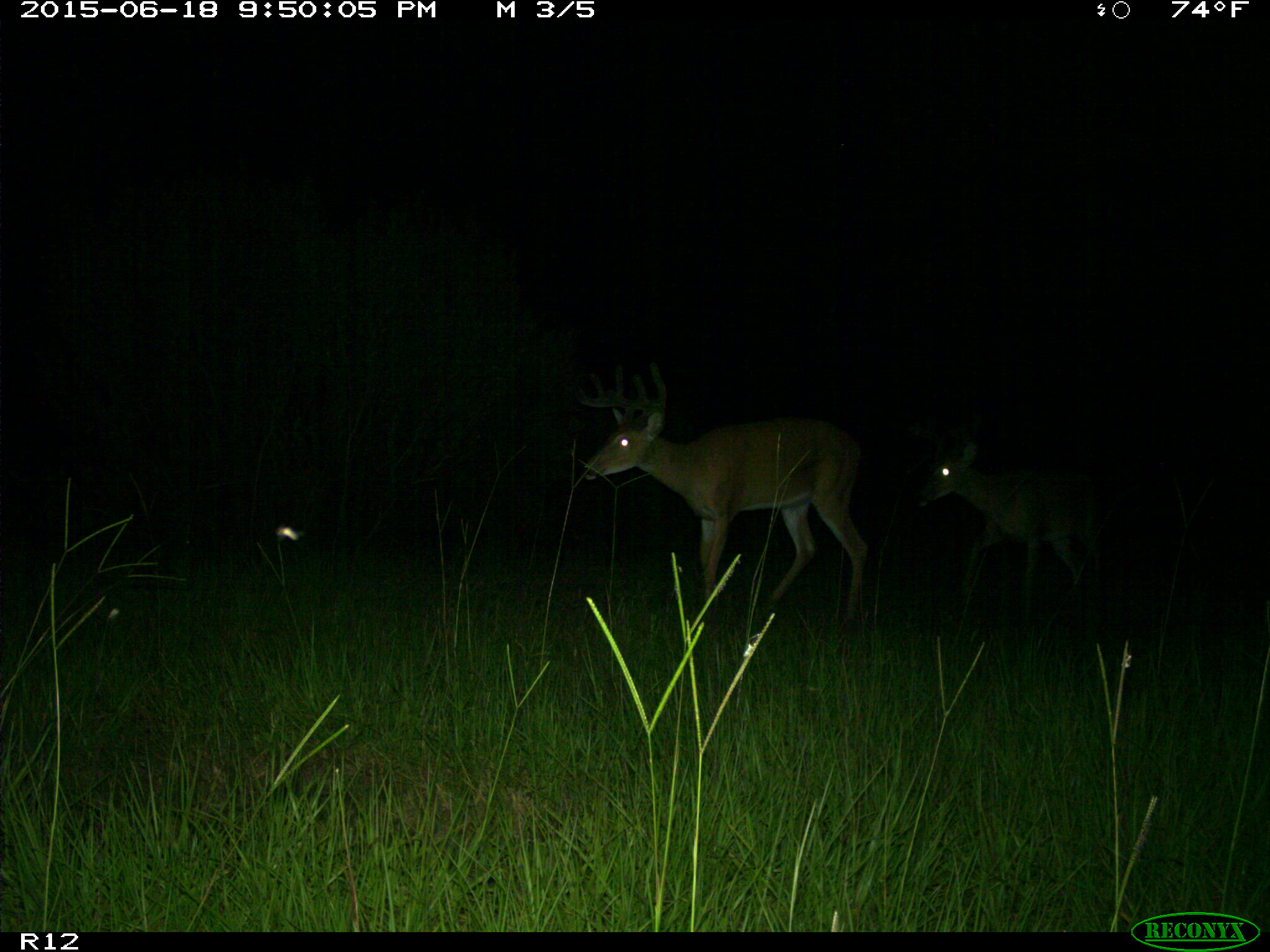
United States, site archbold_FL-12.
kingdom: Animalia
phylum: Chordata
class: Mammalia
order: Artiodactyla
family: Cervidae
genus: Odocoileus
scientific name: Odocoileus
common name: deer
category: unidentified deer